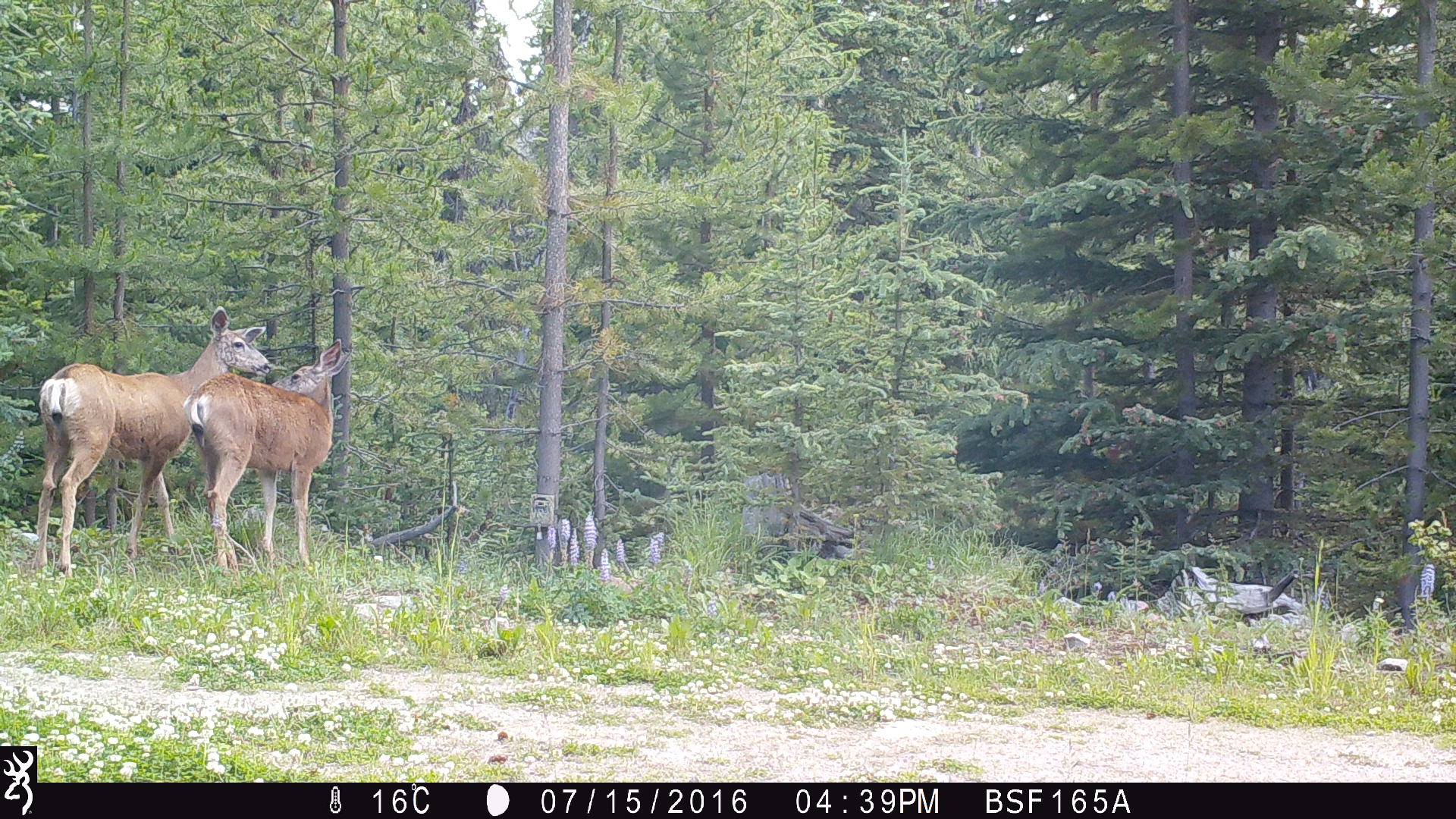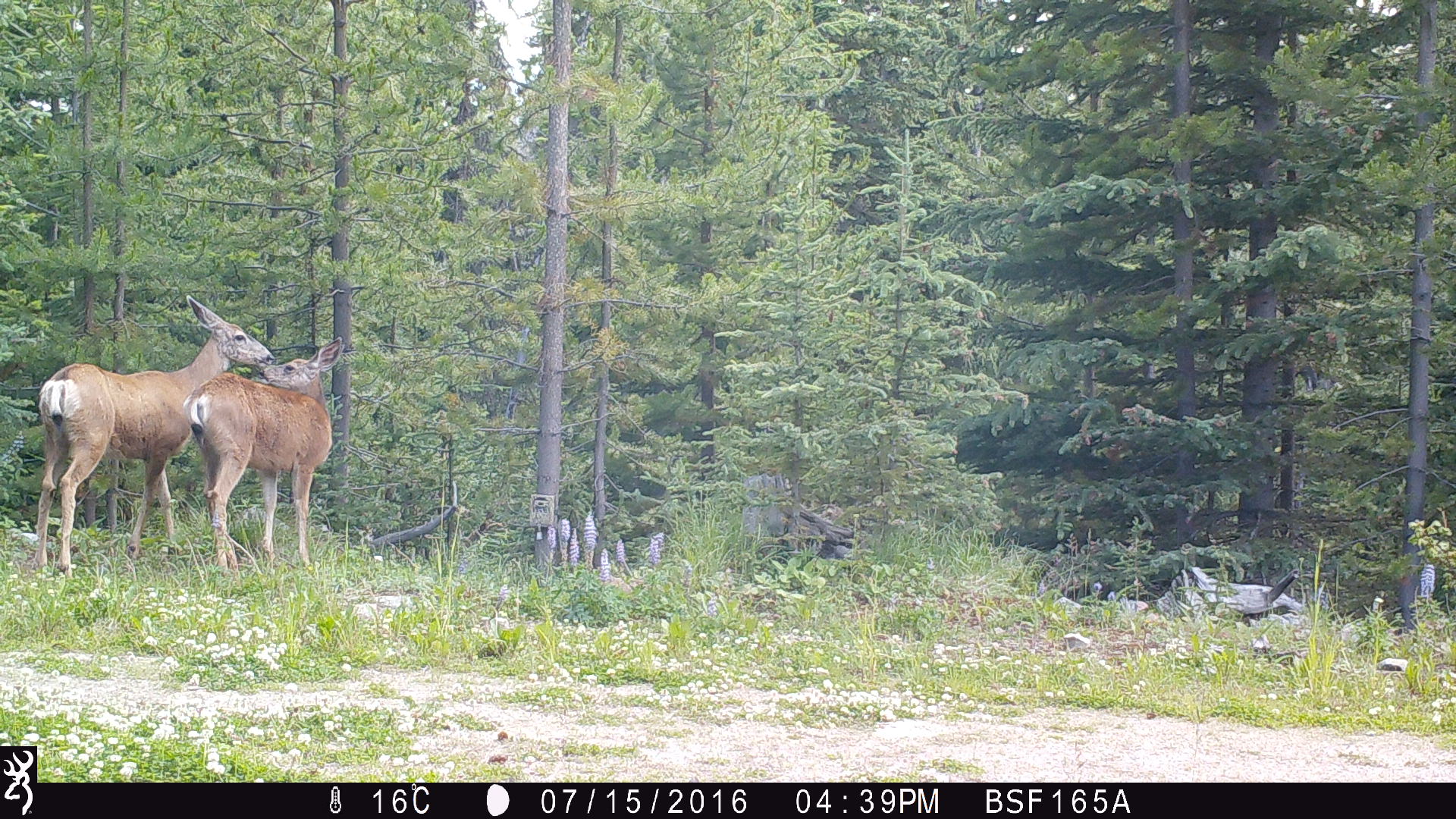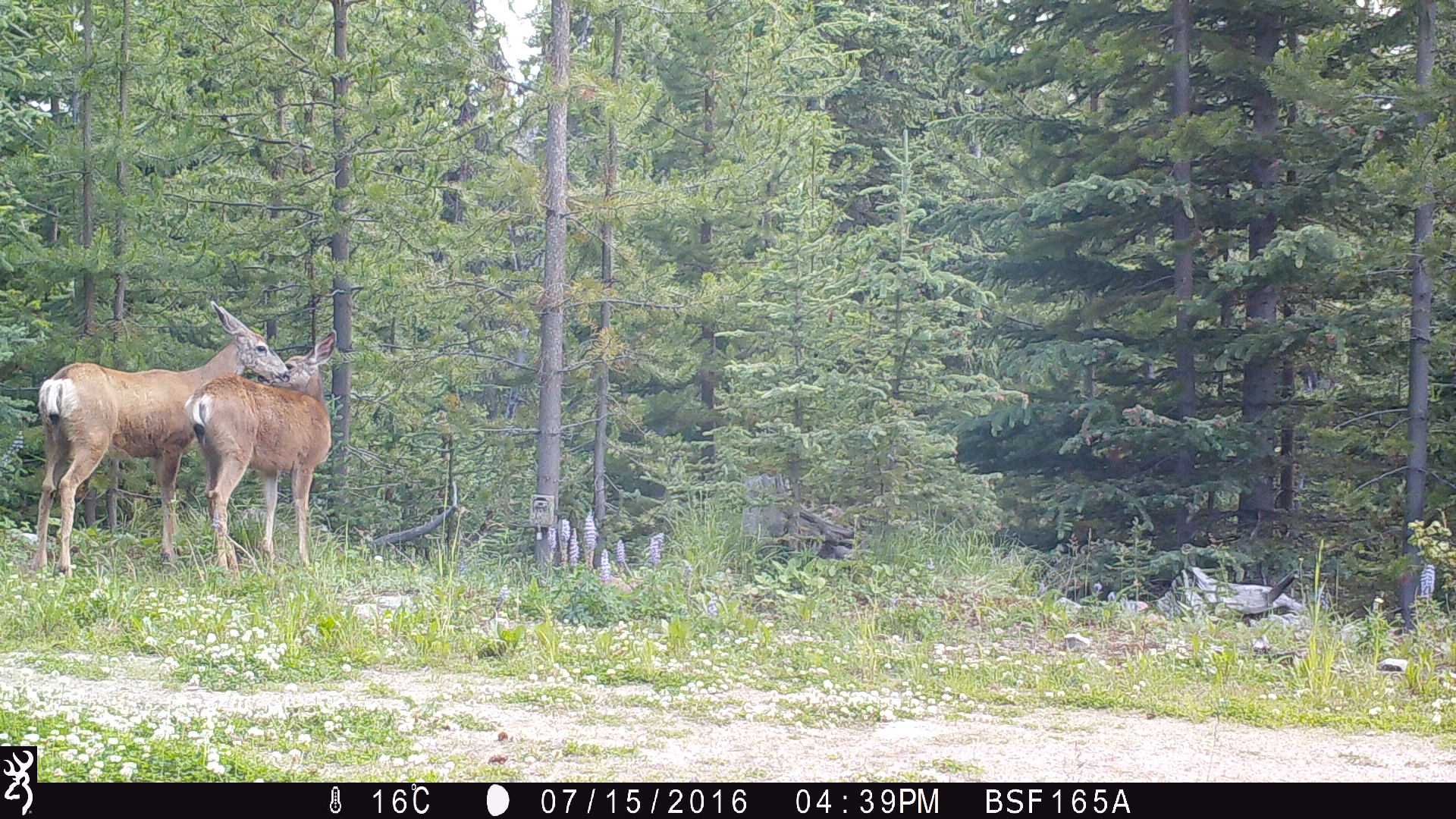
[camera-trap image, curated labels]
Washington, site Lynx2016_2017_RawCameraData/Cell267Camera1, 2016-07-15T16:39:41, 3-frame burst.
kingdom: Animalia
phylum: Chordata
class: Mammalia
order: Artiodactyla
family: Cervidae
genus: Odocoileus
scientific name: Odocoileus hemionus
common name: mule deer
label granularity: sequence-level